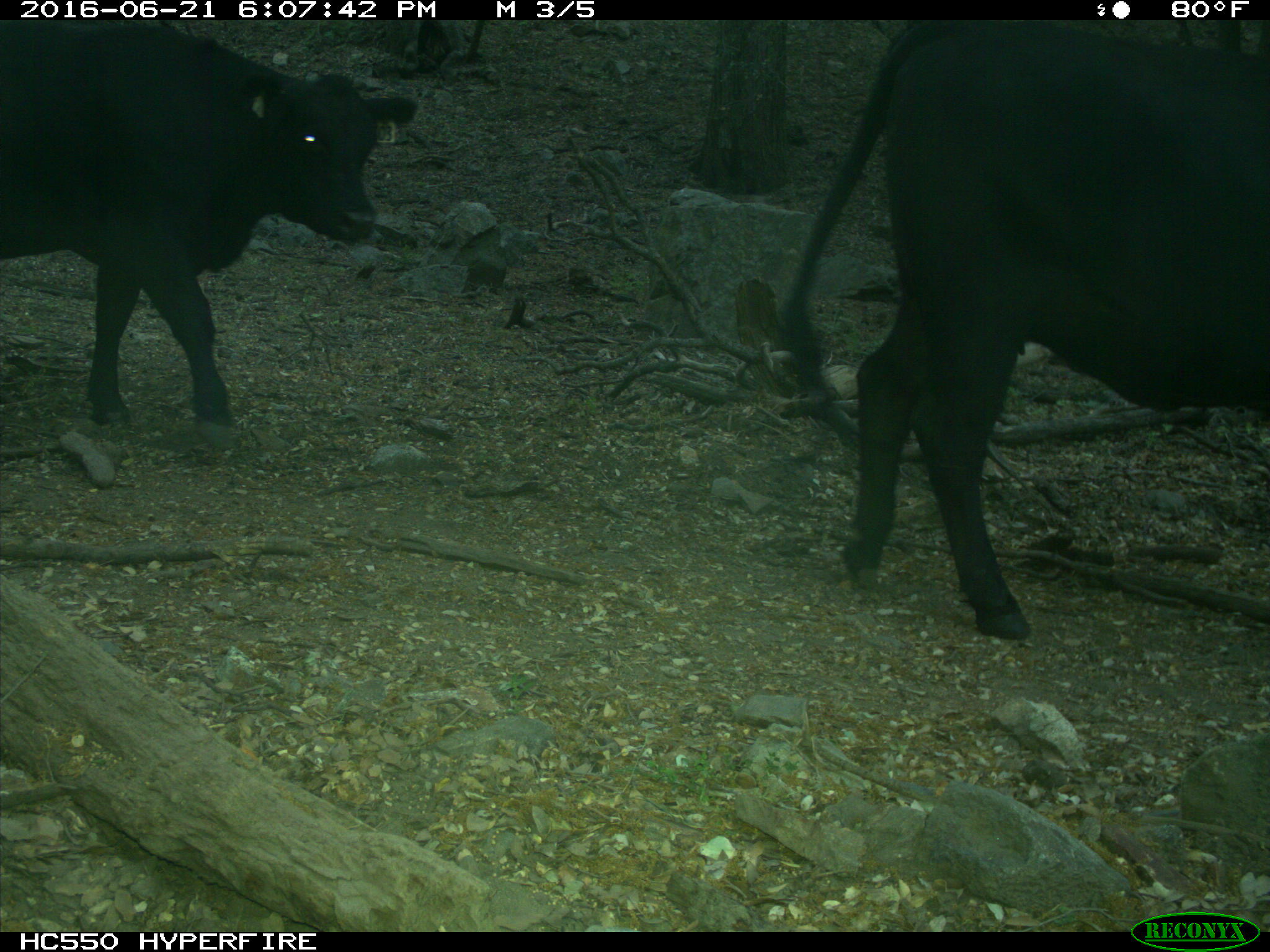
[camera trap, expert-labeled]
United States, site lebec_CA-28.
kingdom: Animalia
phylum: Chordata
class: Mammalia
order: Artiodactyla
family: Bovidae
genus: Bos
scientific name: Bos taurus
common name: domestic cow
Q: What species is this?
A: Bos taurus (domestic cow).